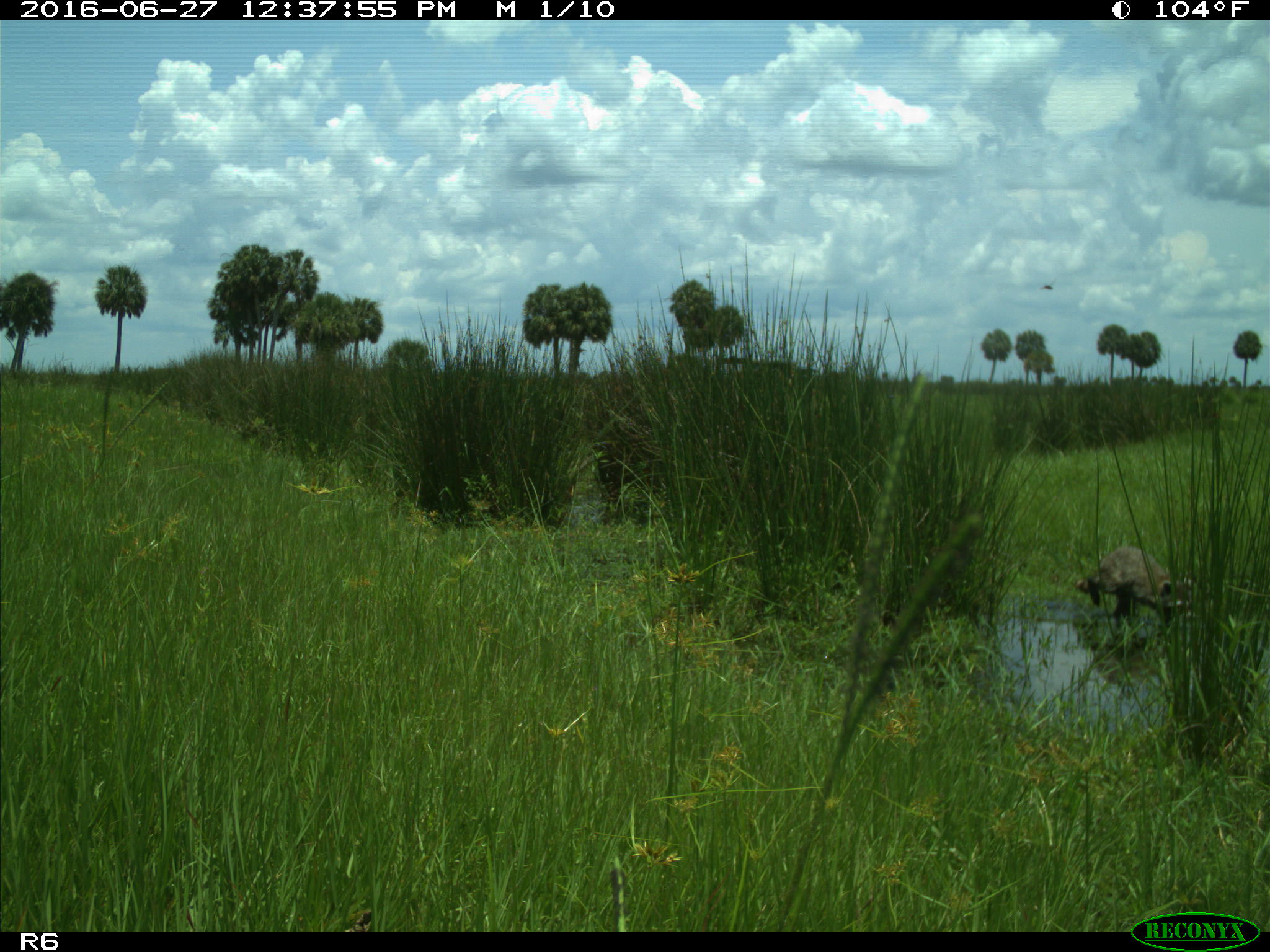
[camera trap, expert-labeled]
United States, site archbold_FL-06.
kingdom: Animalia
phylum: Chordata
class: Mammalia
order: Carnivora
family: Procyonidae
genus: Procyon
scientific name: Procyon lotor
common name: common raccoon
Procyon lotor (common raccoon).